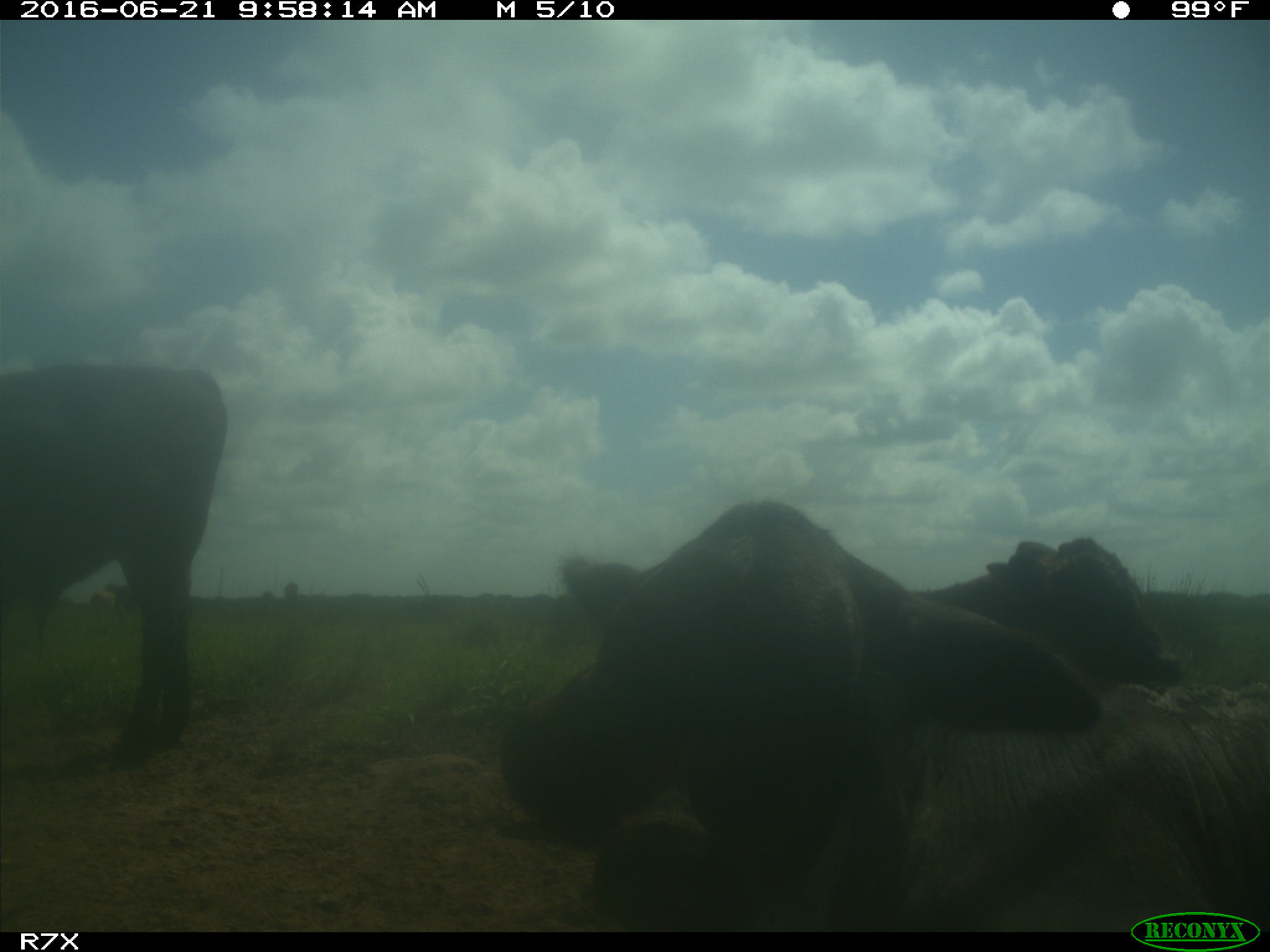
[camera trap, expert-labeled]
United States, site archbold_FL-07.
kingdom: Animalia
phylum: Chordata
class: Mammalia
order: Artiodactyla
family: Bovidae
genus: Bos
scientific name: Bos taurus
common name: domestic cow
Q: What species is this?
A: Bos taurus (domestic cow).